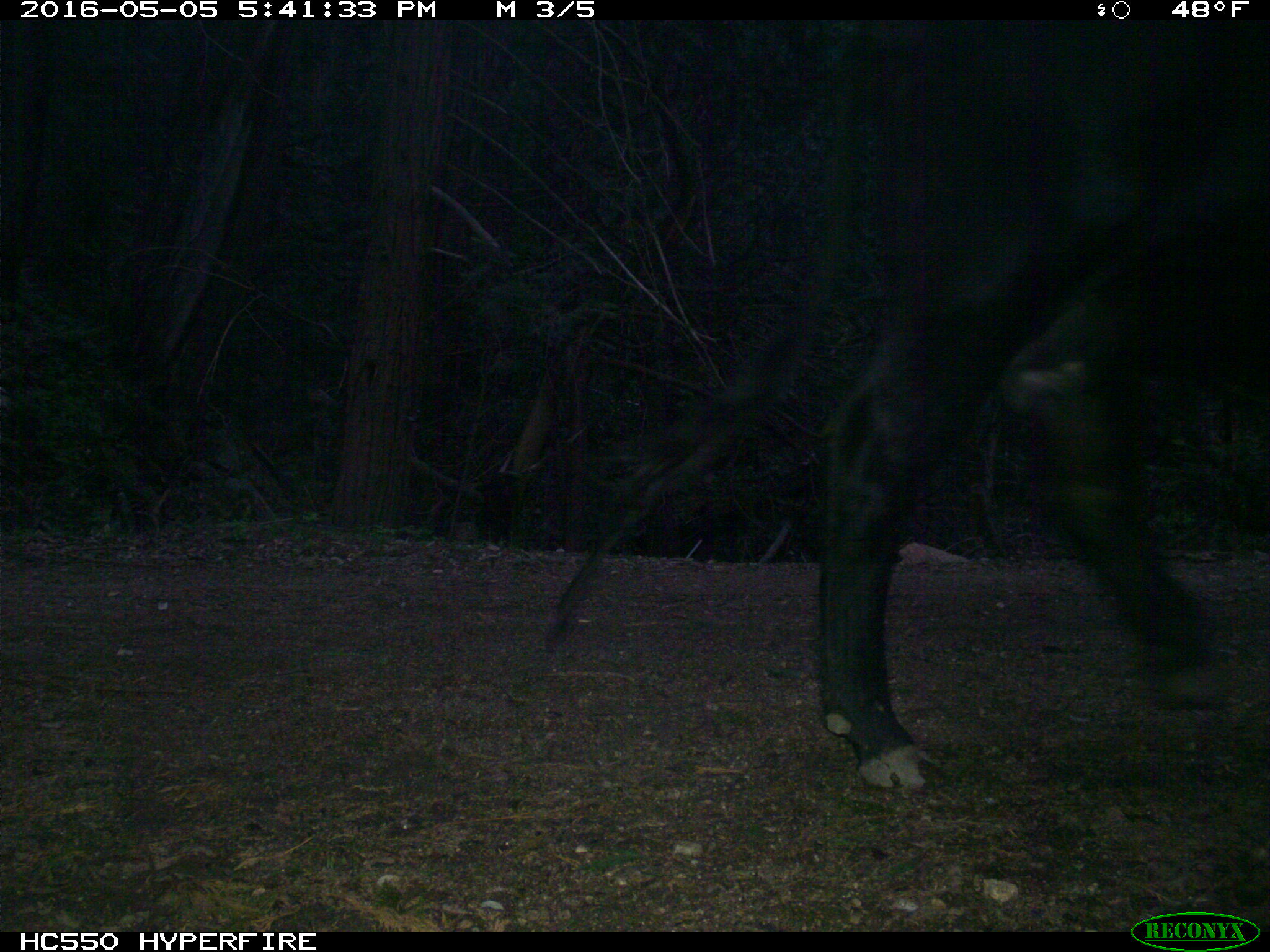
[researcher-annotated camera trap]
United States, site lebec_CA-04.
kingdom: Animalia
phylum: Chordata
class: Mammalia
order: Artiodactyla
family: Bovidae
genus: Bos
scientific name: Bos taurus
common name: domestic cow